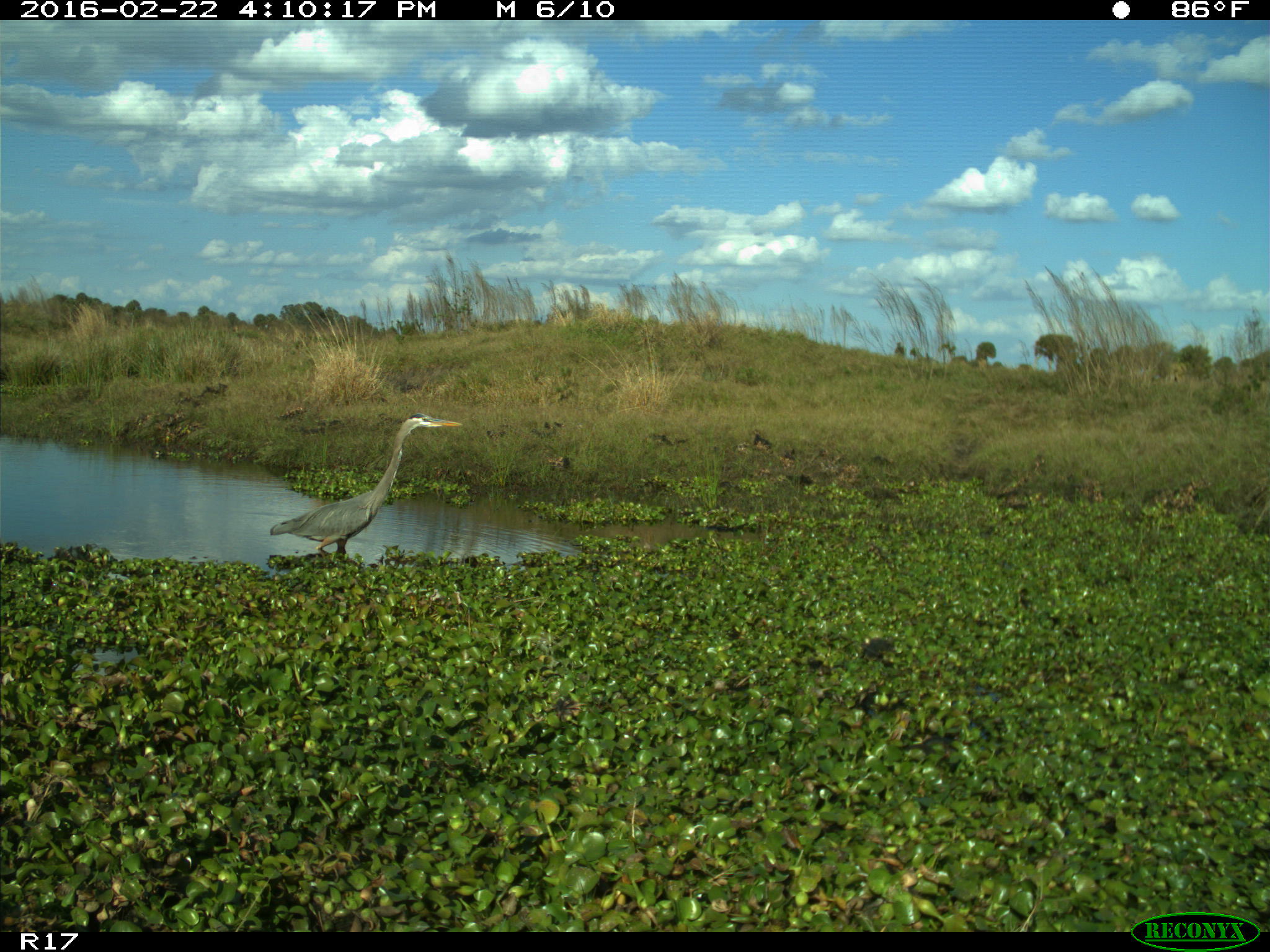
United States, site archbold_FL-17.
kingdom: Animalia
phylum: Chordata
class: Aves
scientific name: Aves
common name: birds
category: unidentified bird